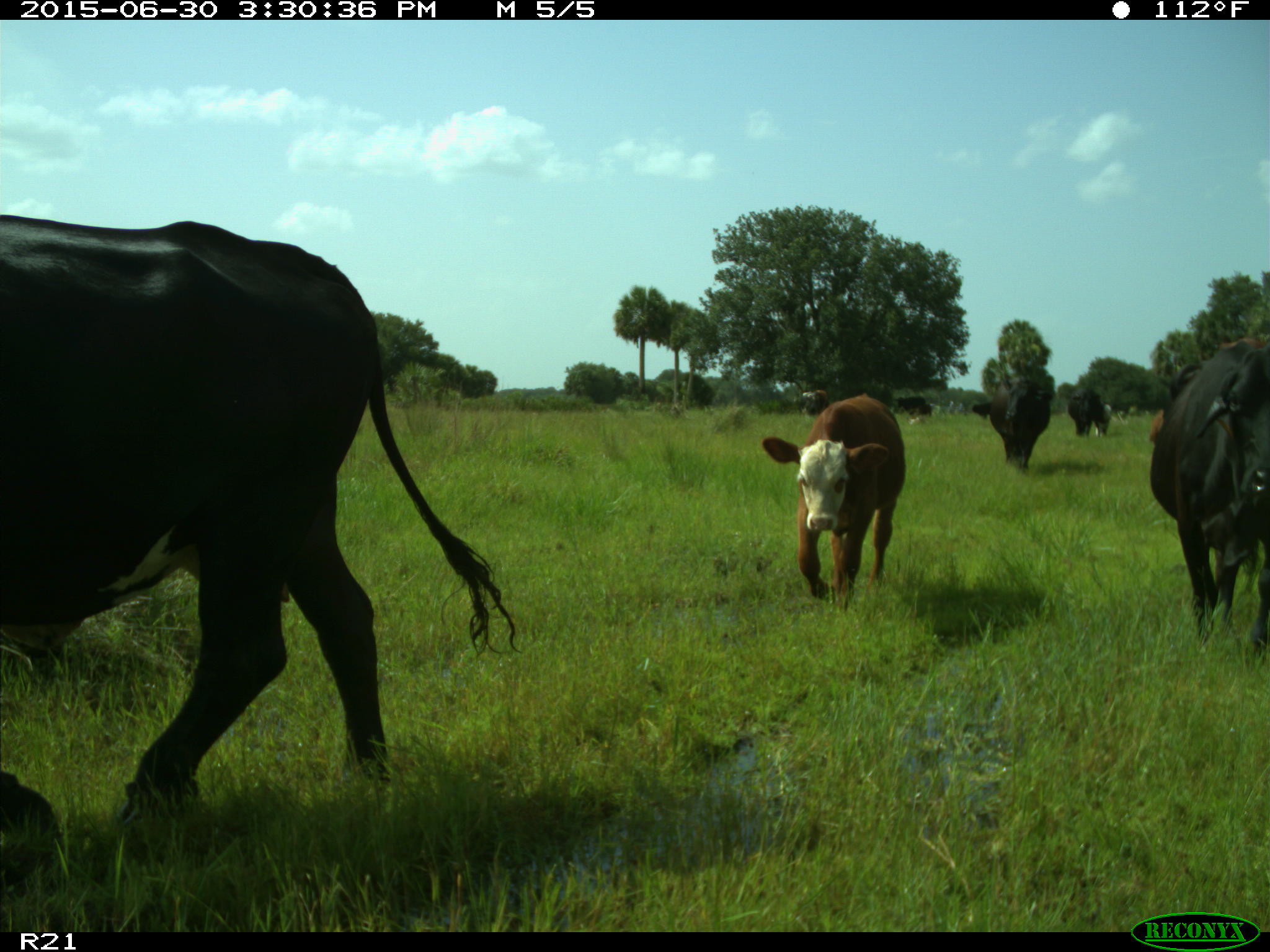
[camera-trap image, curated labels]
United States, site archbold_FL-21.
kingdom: Animalia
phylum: Chordata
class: Mammalia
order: Artiodactyla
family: Bovidae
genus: Bos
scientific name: Bos taurus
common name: domestic cow